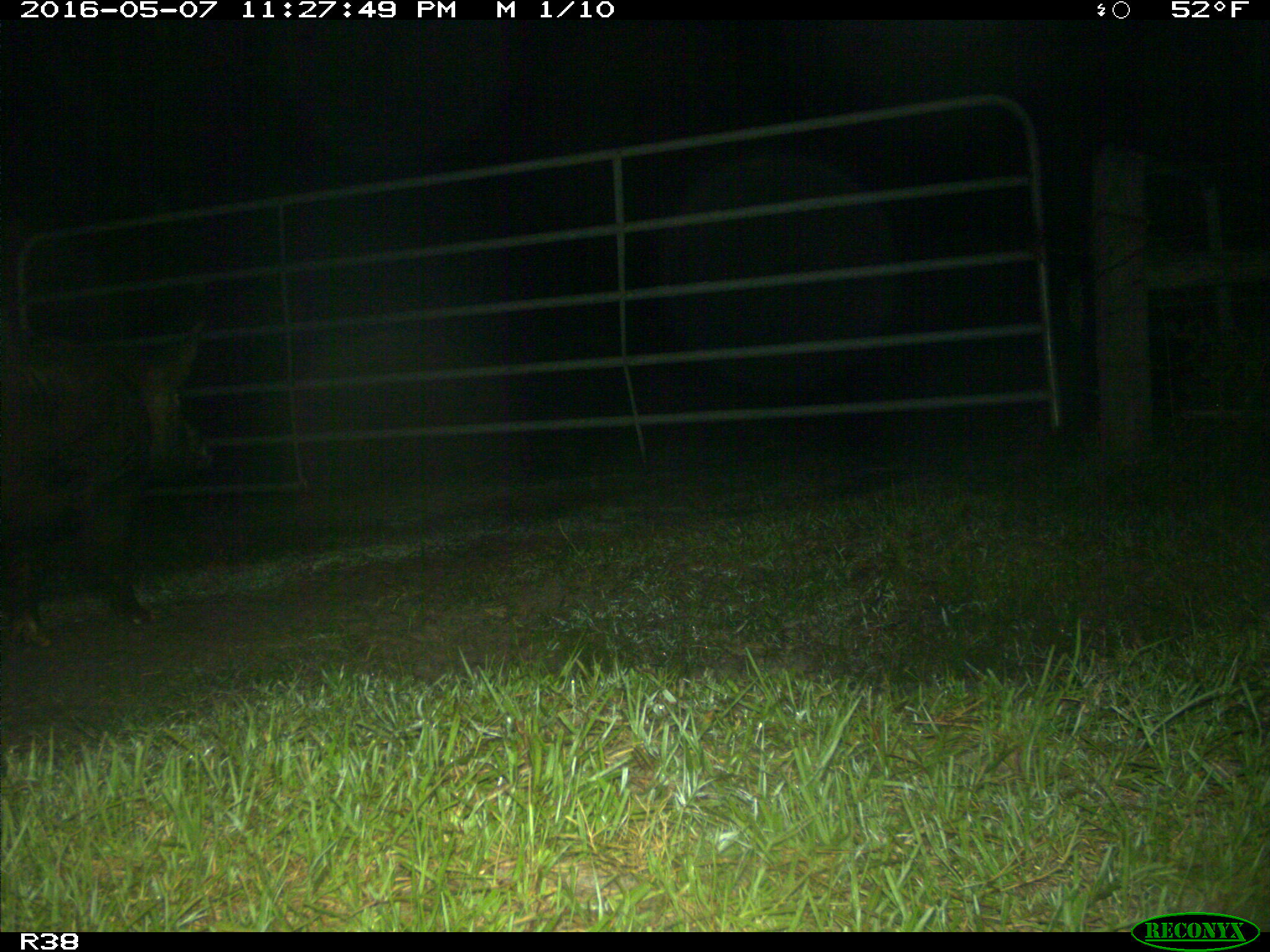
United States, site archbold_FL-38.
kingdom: Animalia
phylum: Chordata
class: Mammalia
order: Artiodactyla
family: Suidae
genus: Sus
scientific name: Sus scrofa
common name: wild boar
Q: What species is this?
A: Sus scrofa (wild boar).